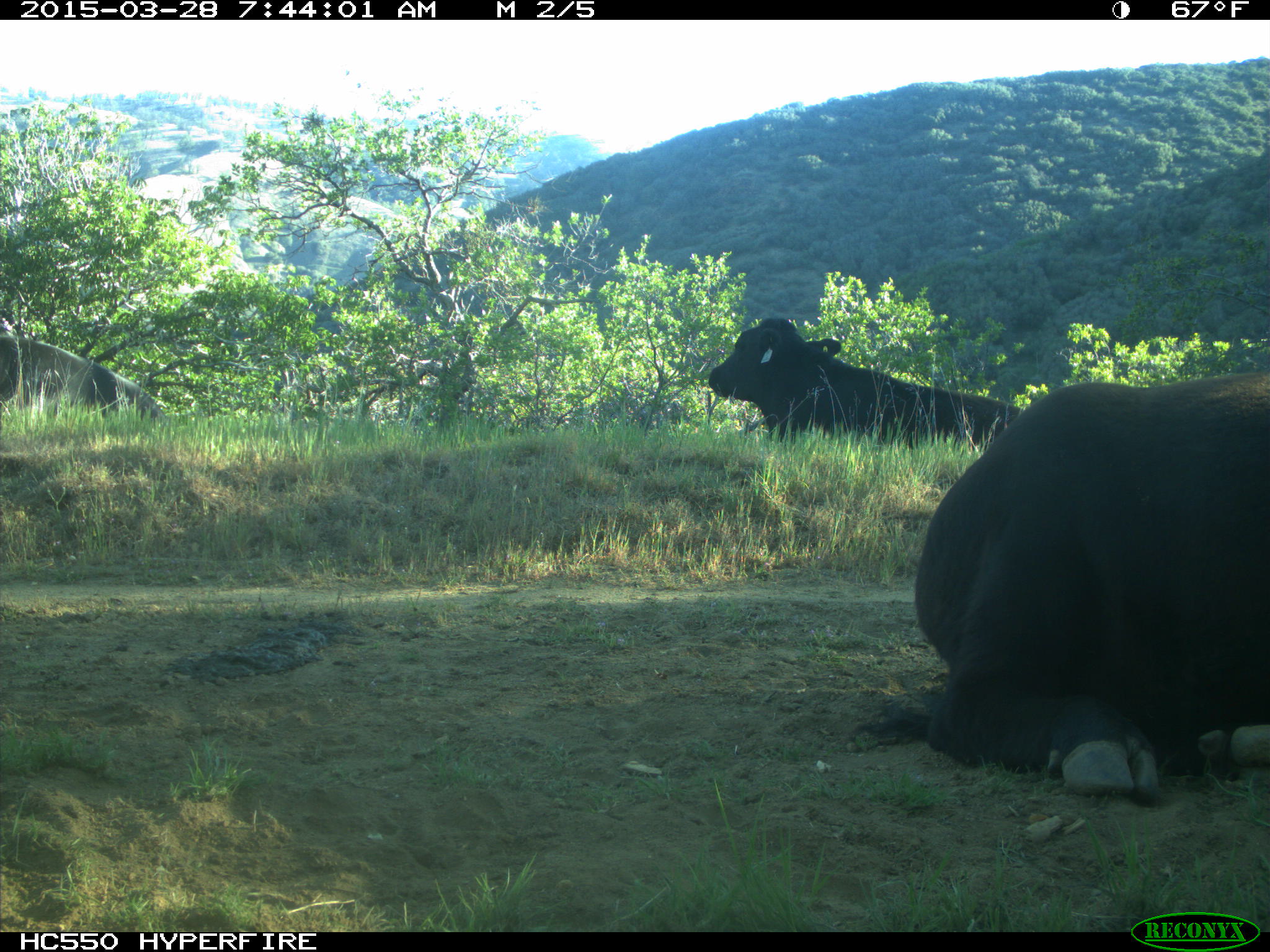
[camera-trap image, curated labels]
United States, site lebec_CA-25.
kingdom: Animalia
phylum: Chordata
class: Mammalia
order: Artiodactyla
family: Bovidae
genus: Bos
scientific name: Bos taurus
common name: domestic cow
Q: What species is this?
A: Bos taurus (domestic cow).